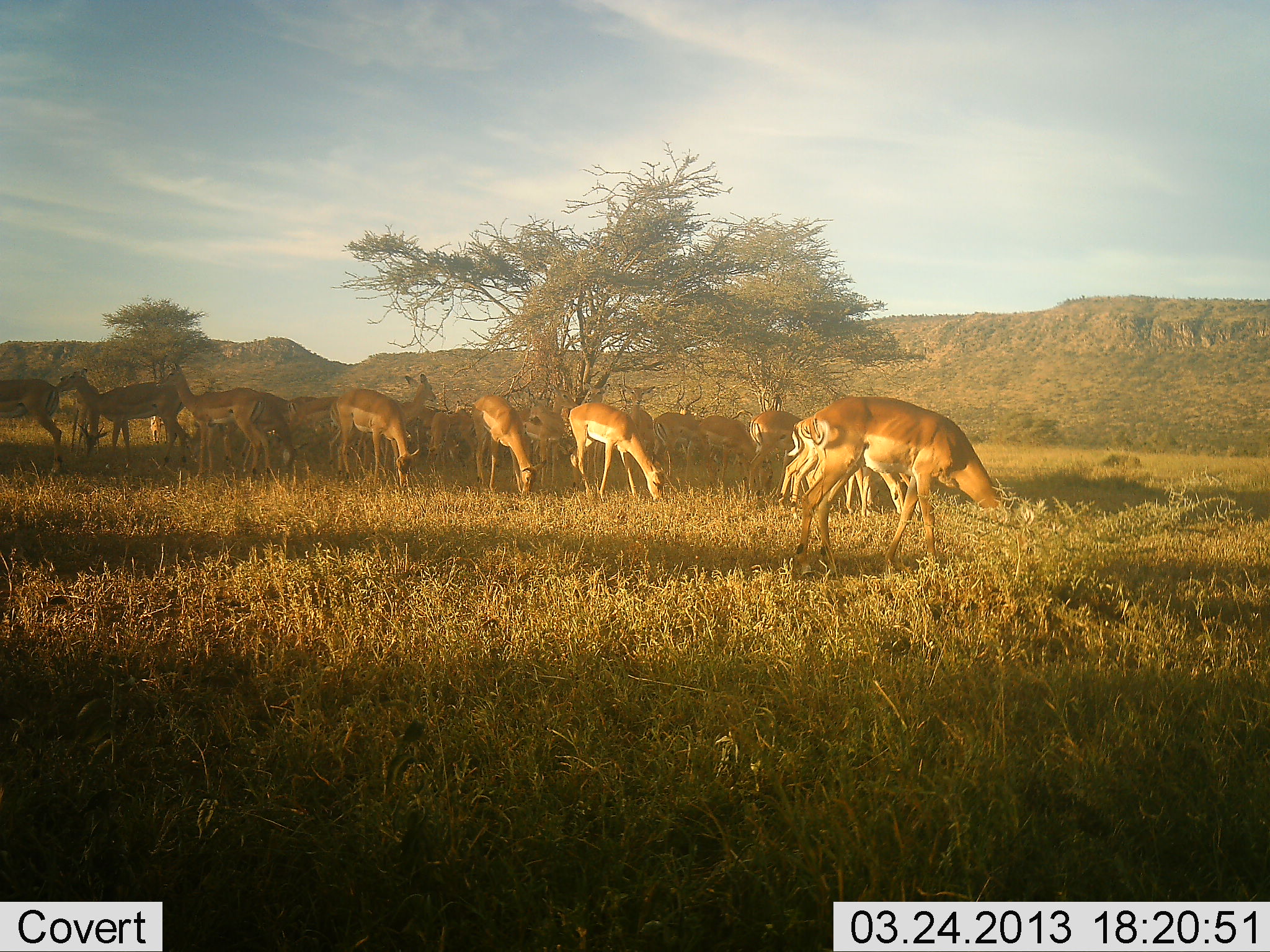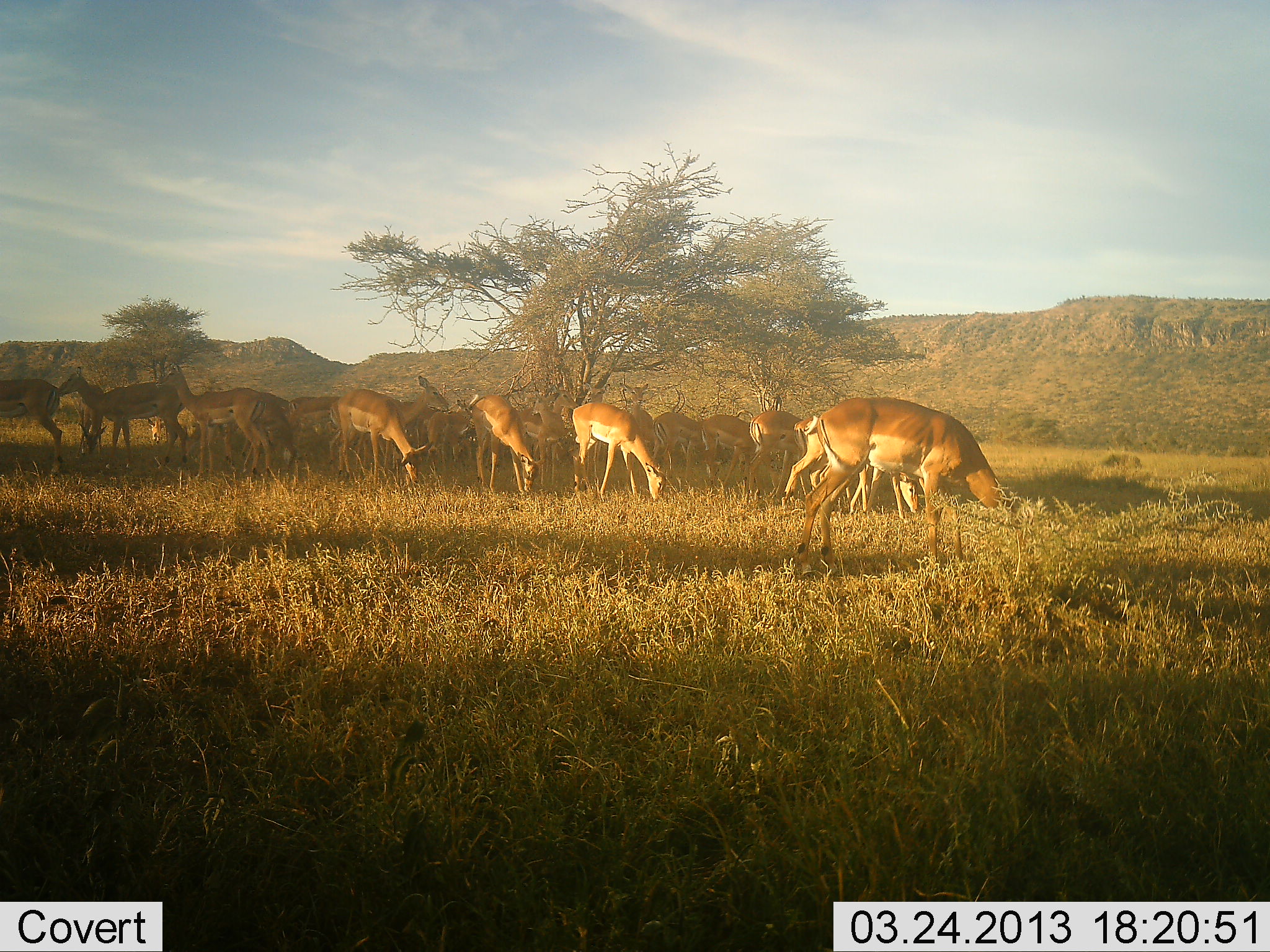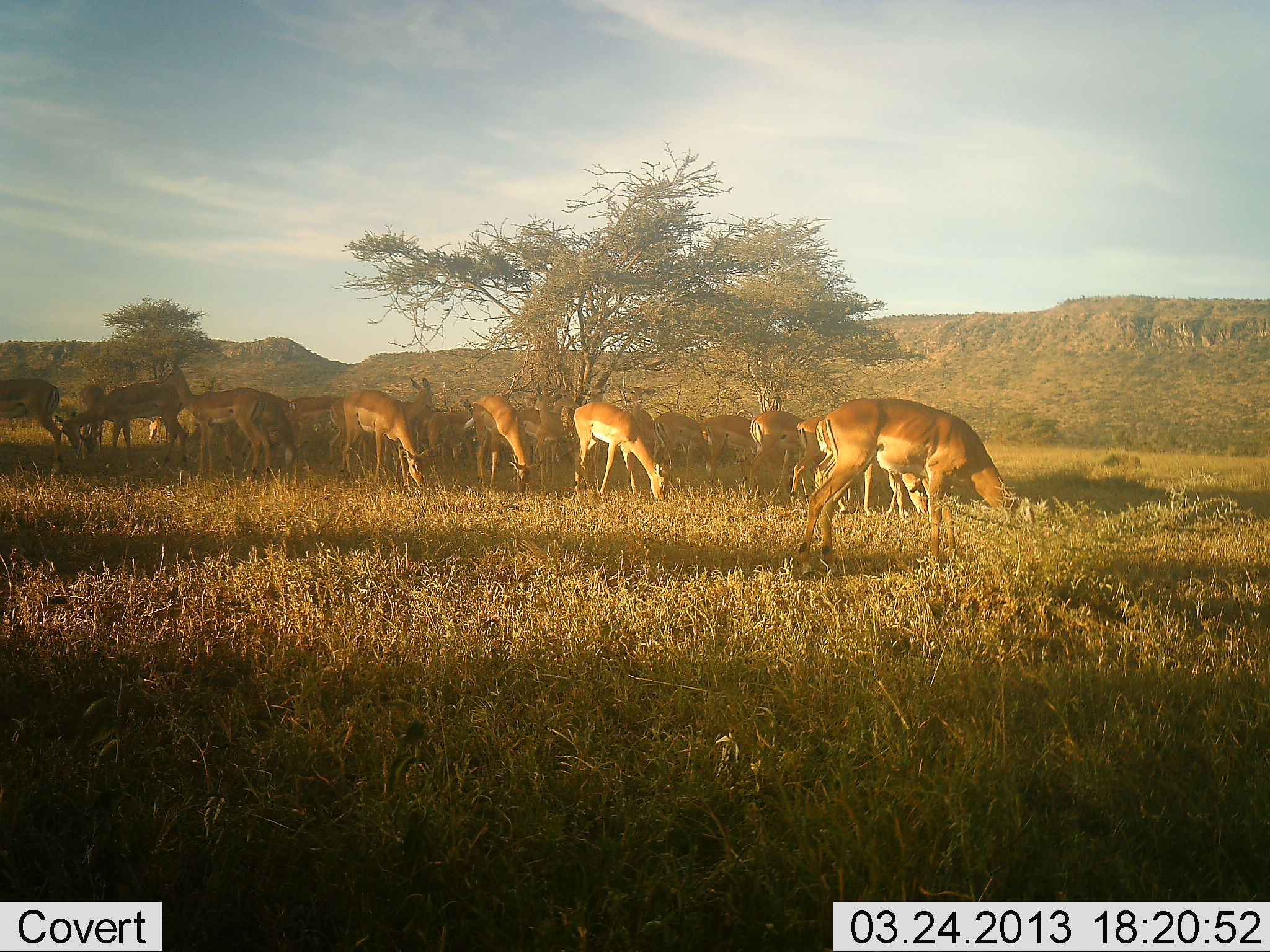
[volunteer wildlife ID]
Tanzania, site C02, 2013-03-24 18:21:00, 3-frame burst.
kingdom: Animalia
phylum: Chordata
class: Mammalia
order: Artiodactyla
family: Bovidae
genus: Aepyceros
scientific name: Aepyceros melampus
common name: impala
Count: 11-50.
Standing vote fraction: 36%.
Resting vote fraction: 4%.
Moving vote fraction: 7%.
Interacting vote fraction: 0%.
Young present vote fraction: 0%.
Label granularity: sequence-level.